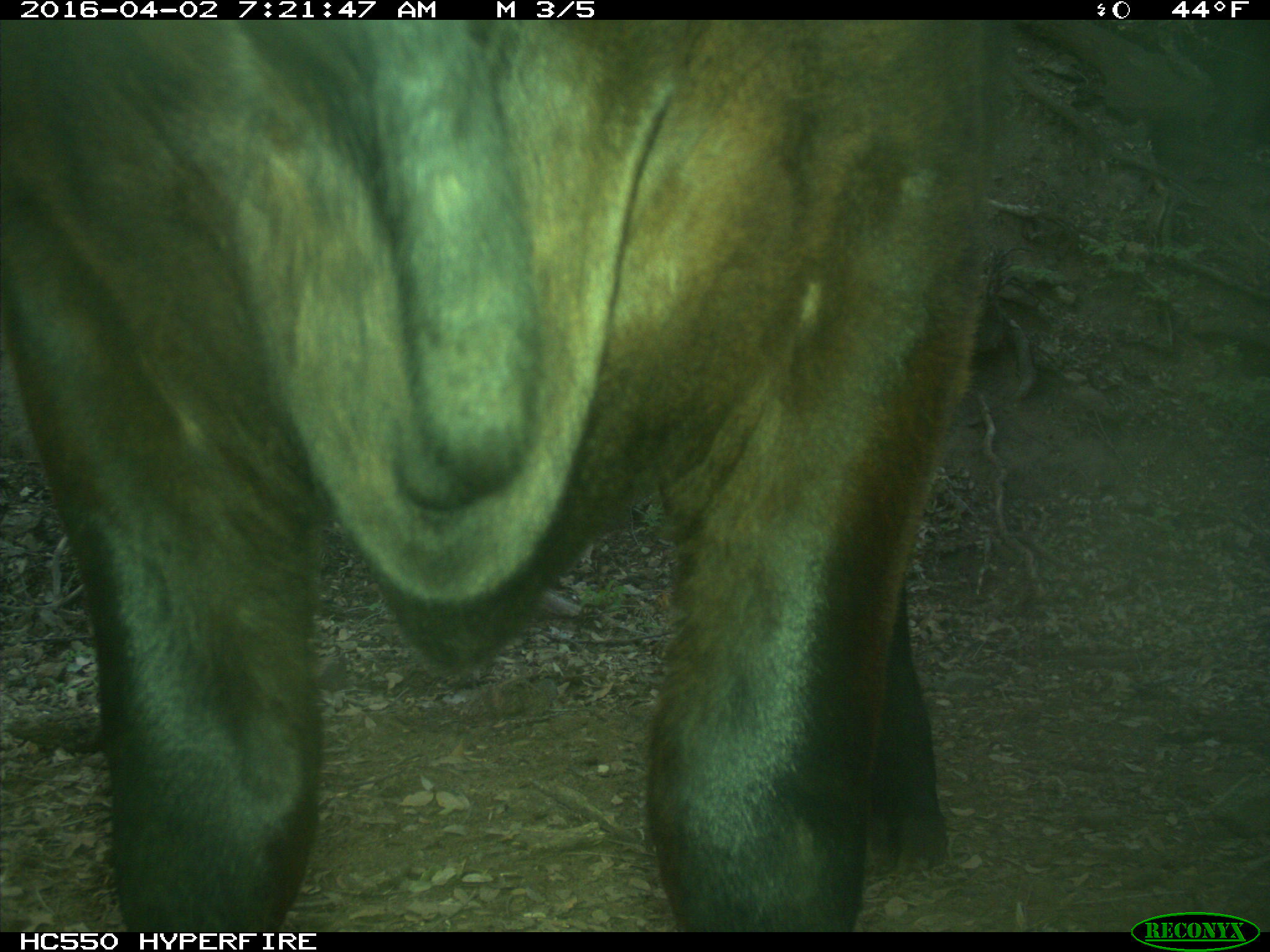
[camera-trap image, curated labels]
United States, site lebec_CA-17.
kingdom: Animalia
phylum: Chordata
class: Mammalia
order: Artiodactyla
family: Bovidae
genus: Bos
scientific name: Bos taurus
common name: domestic cow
Bos taurus (domestic cow).